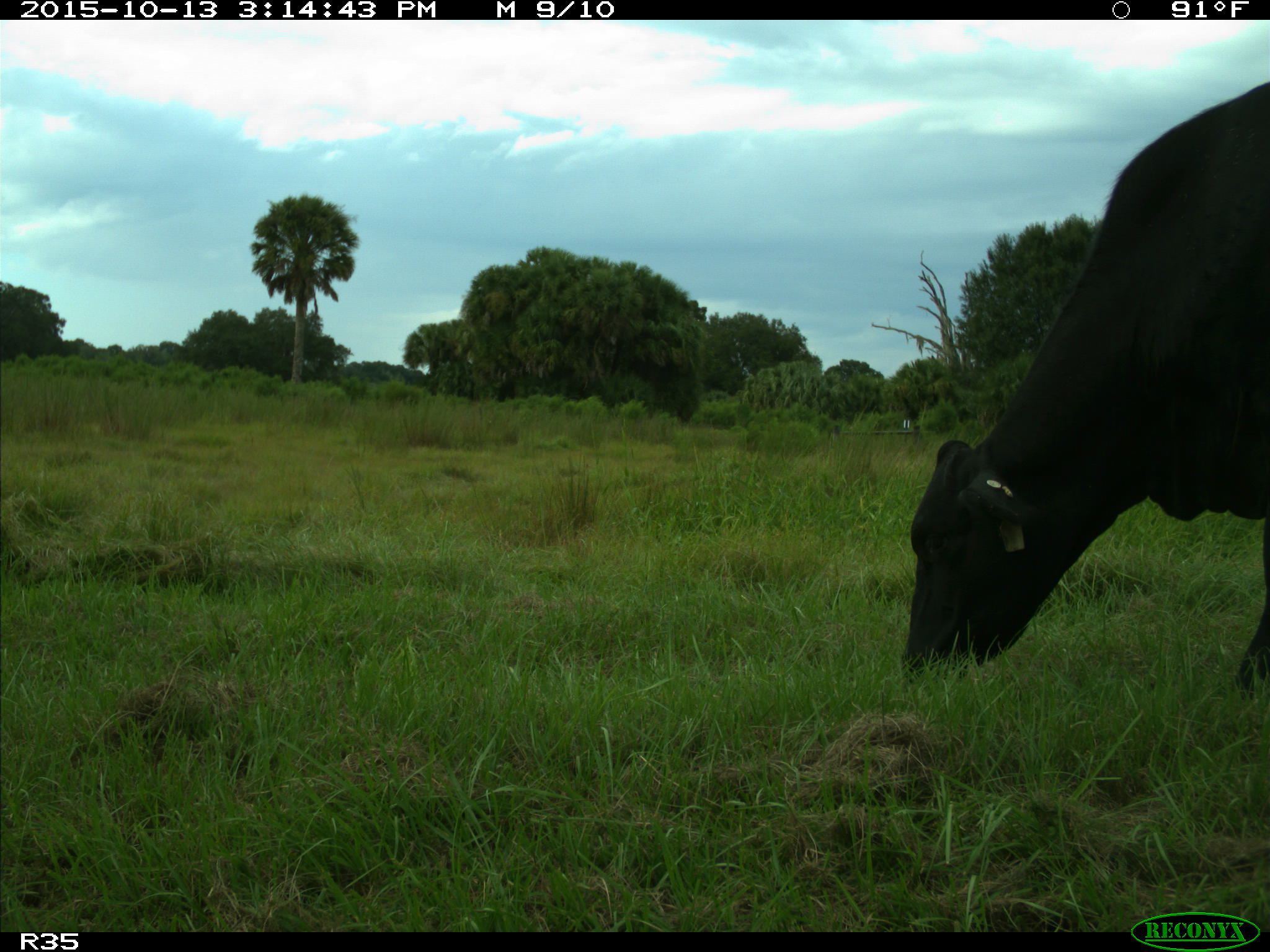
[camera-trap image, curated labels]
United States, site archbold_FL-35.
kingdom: Animalia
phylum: Chordata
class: Mammalia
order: Artiodactyla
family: Bovidae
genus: Bos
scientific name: Bos taurus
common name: domestic cow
Bos taurus (domestic cow).